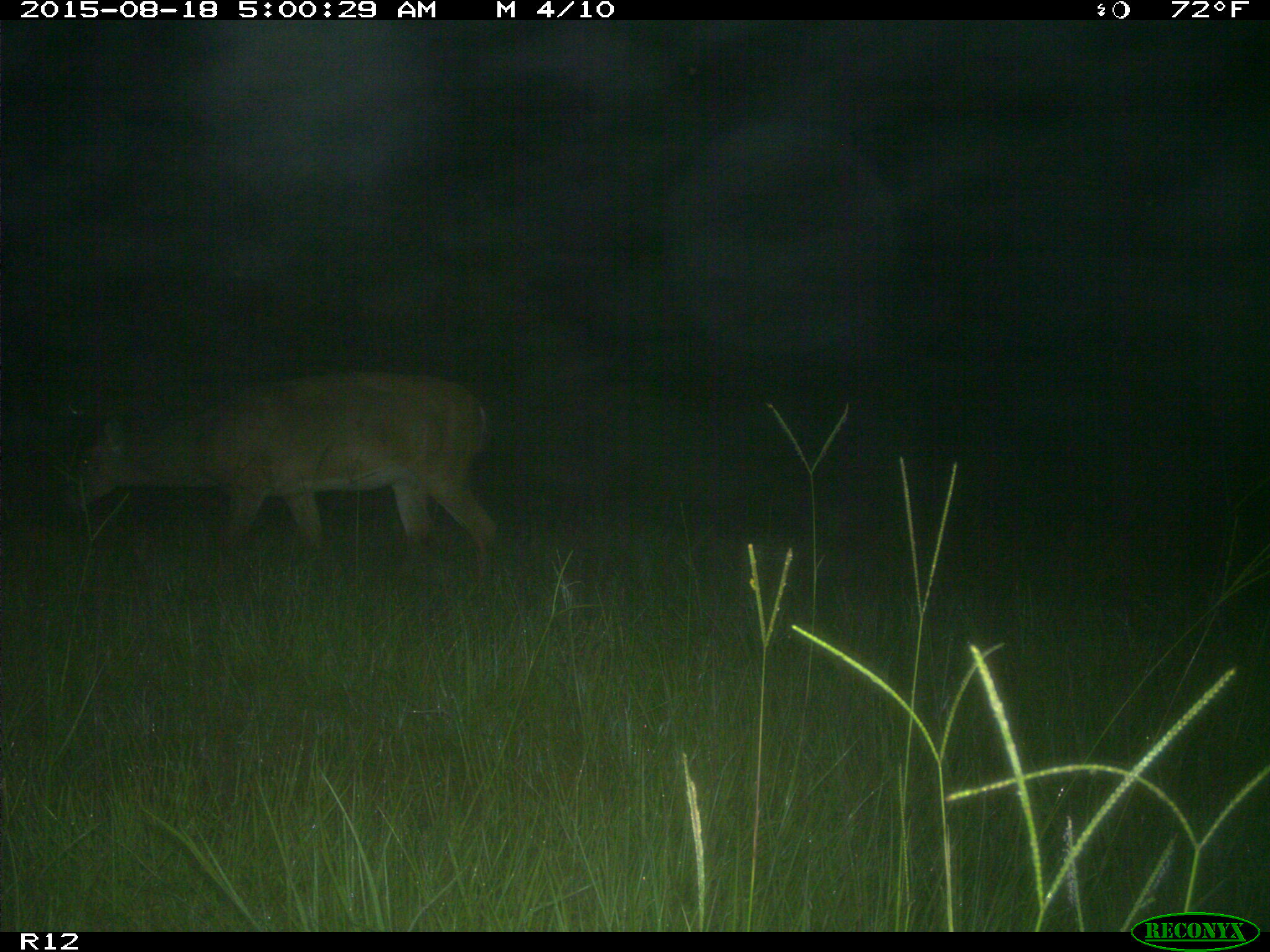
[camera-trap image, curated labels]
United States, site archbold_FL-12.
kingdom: Animalia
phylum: Chordata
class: Mammalia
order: Artiodactyla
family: Cervidae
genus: Odocoileus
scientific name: Odocoileus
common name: deer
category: unidentified deer